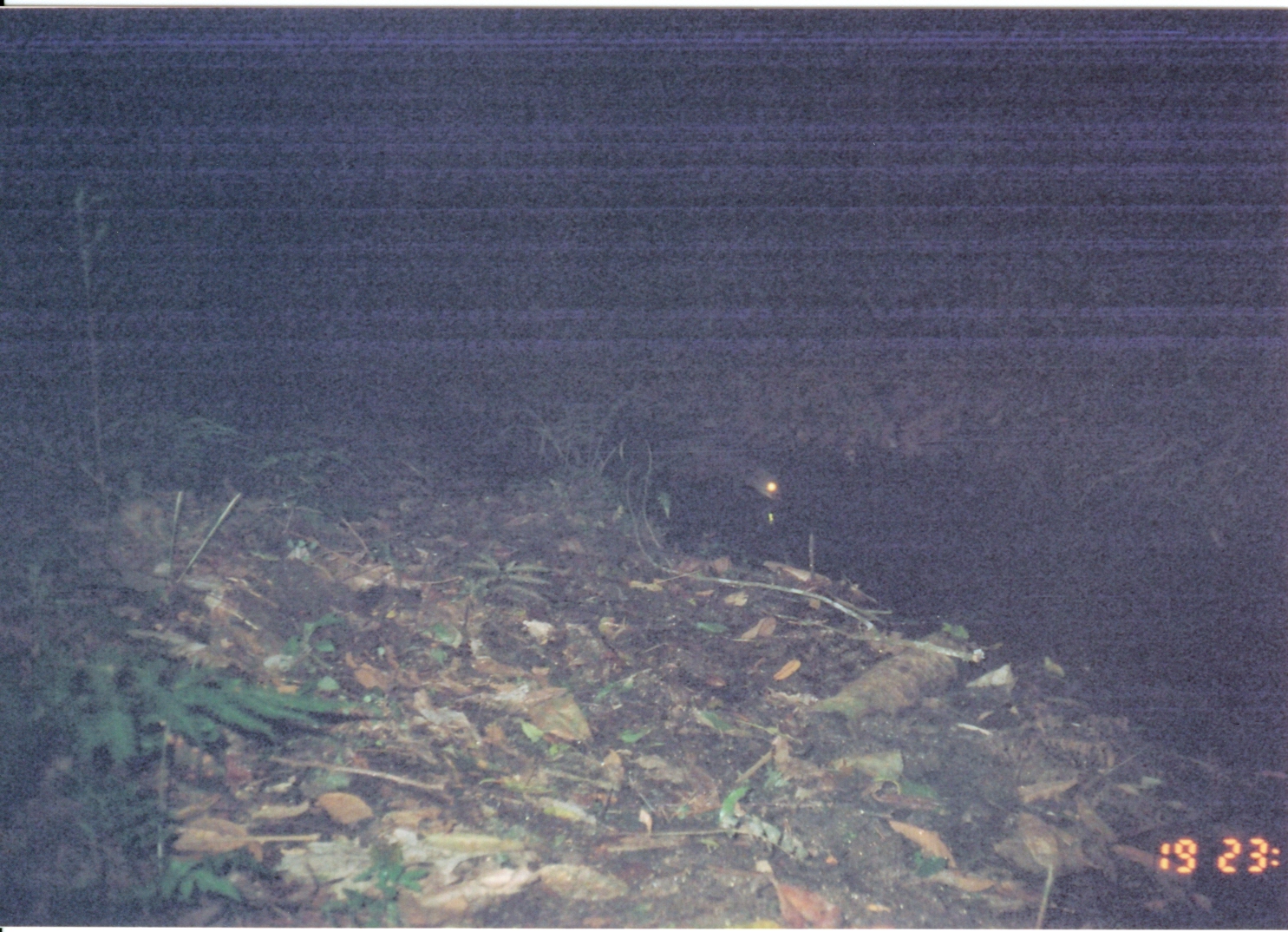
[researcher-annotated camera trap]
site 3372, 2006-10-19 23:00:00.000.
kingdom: Animalia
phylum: Chordata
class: Mammalia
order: Carnivora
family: Herpestidae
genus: Atilax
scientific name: Atilax paludinosus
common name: marsh mongoose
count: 1